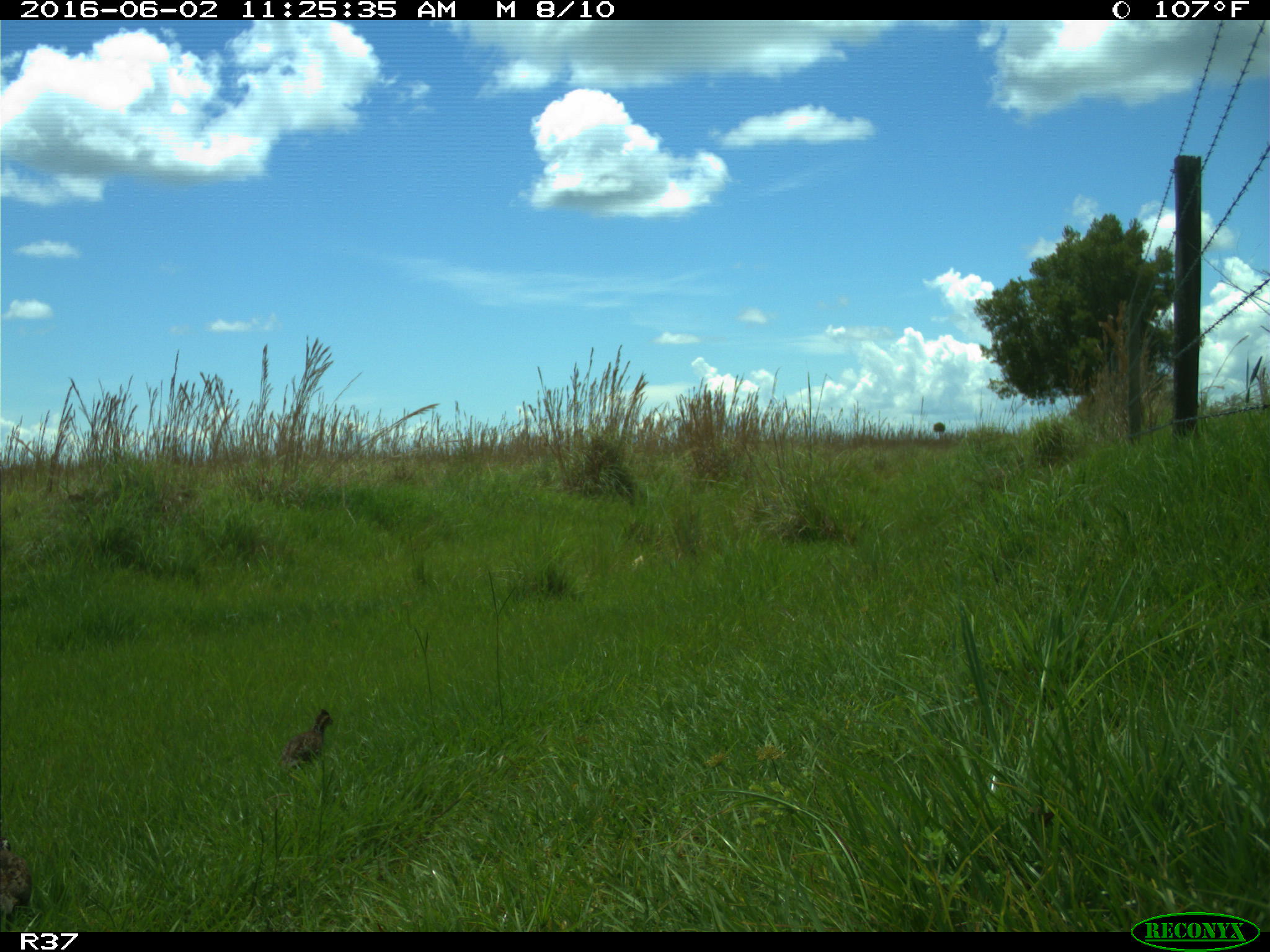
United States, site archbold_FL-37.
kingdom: Animalia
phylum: Chordata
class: Aves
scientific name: Aves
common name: birds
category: unidentified bird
Unidentified bird (birds) (Aves).